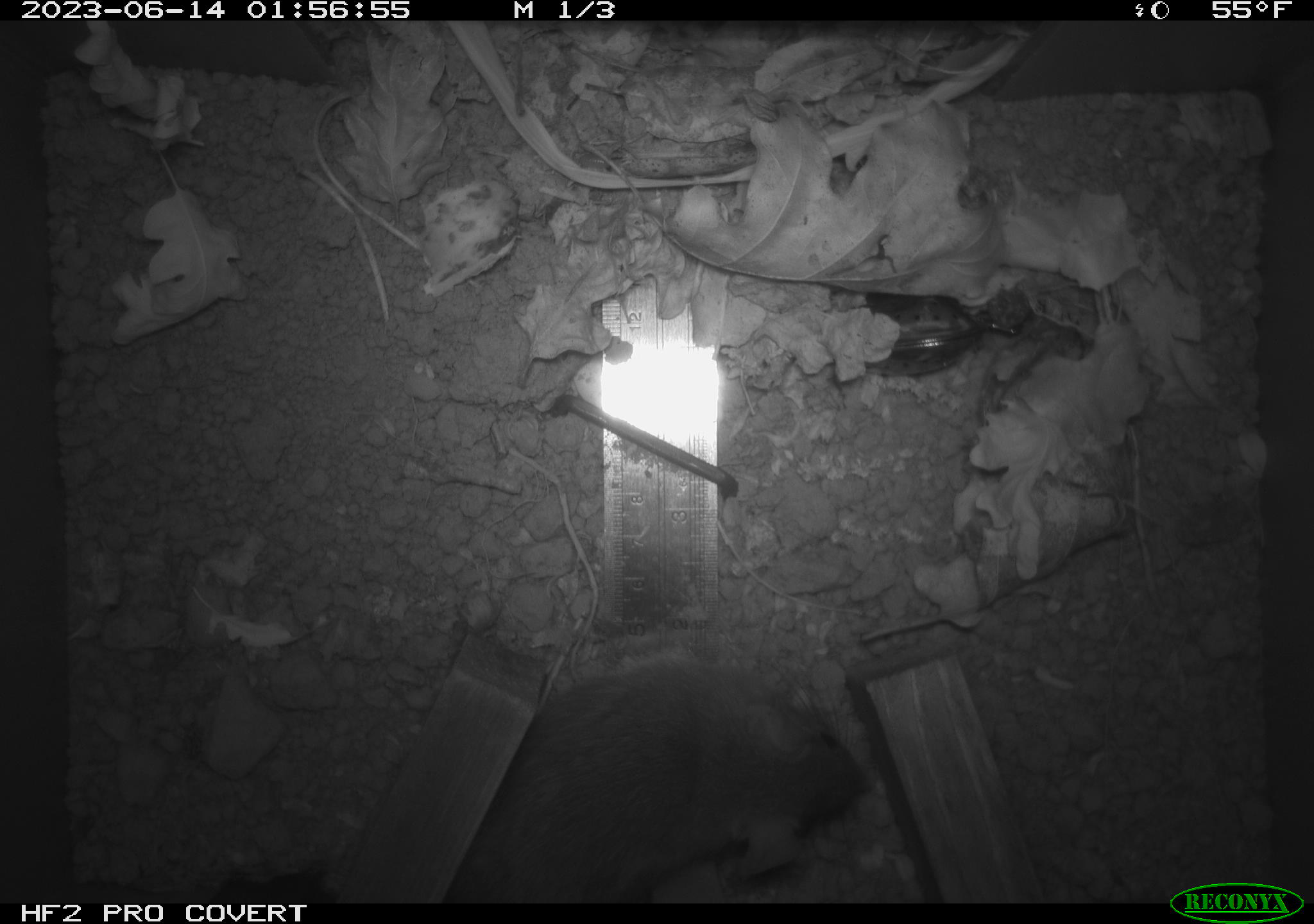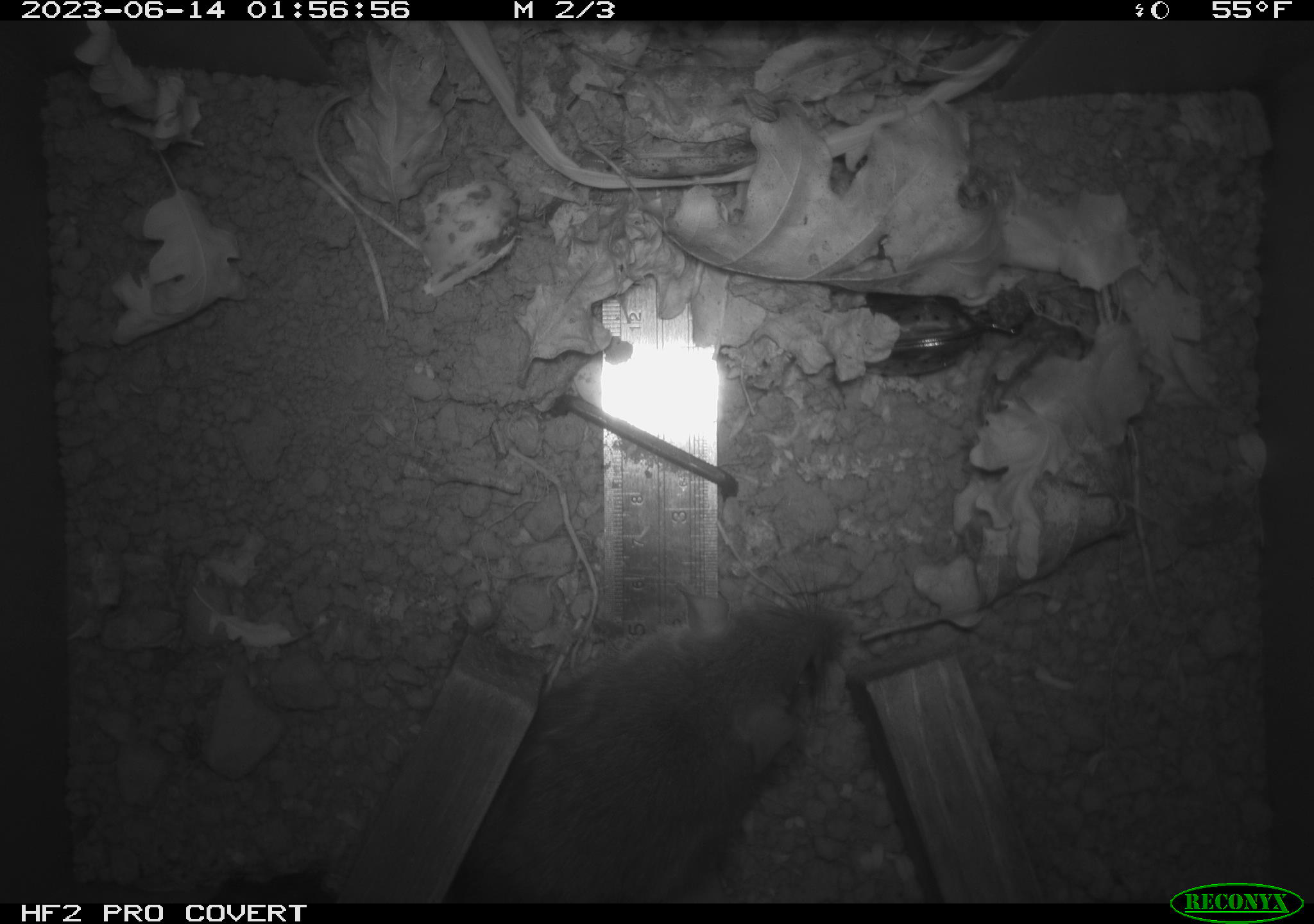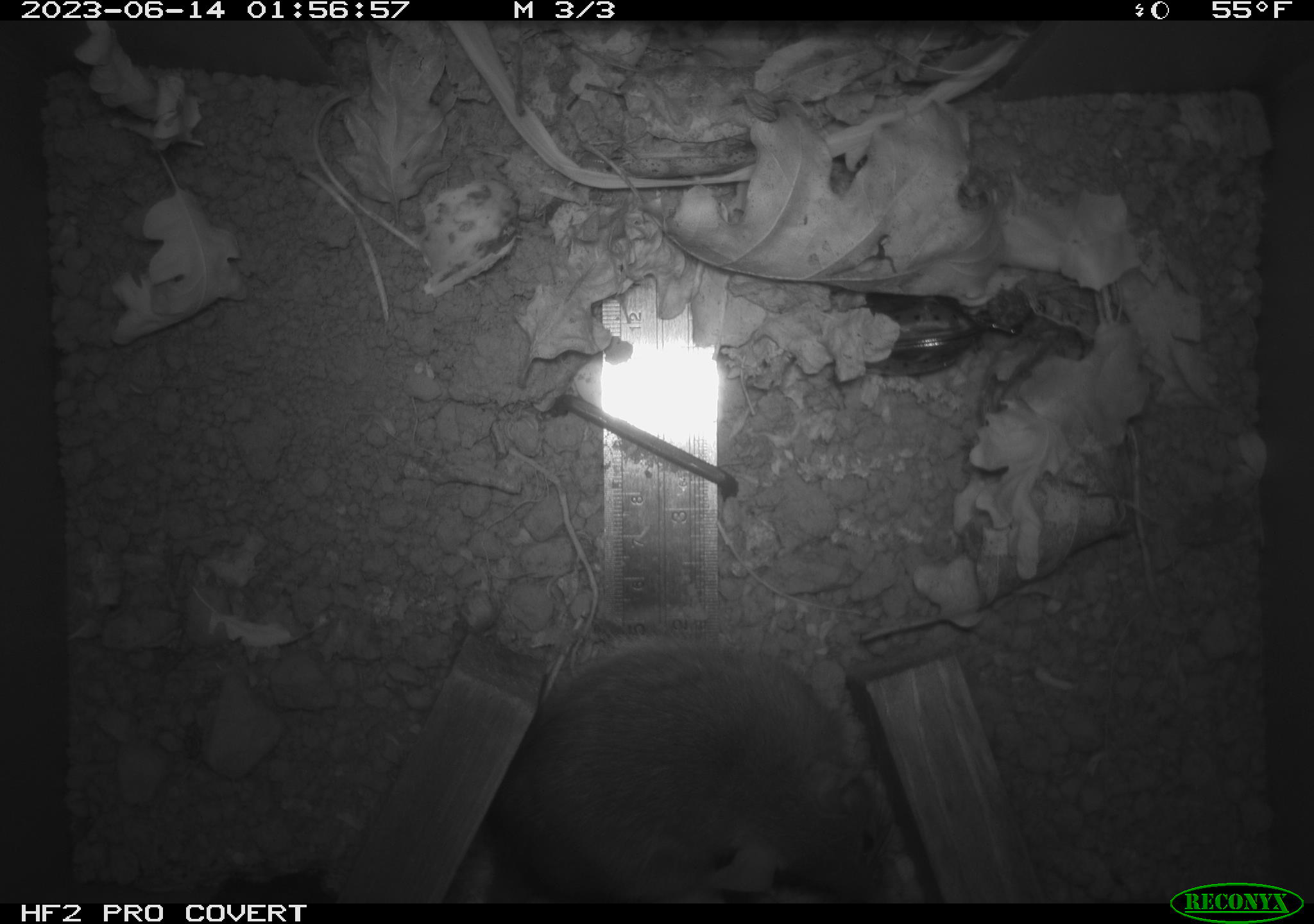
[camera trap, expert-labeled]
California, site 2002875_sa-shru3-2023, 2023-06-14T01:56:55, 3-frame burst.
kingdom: Animalia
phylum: Chordata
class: Mammalia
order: Rodentia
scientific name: Rodentia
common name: mouse species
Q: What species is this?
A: Mouse species (Rodentia).